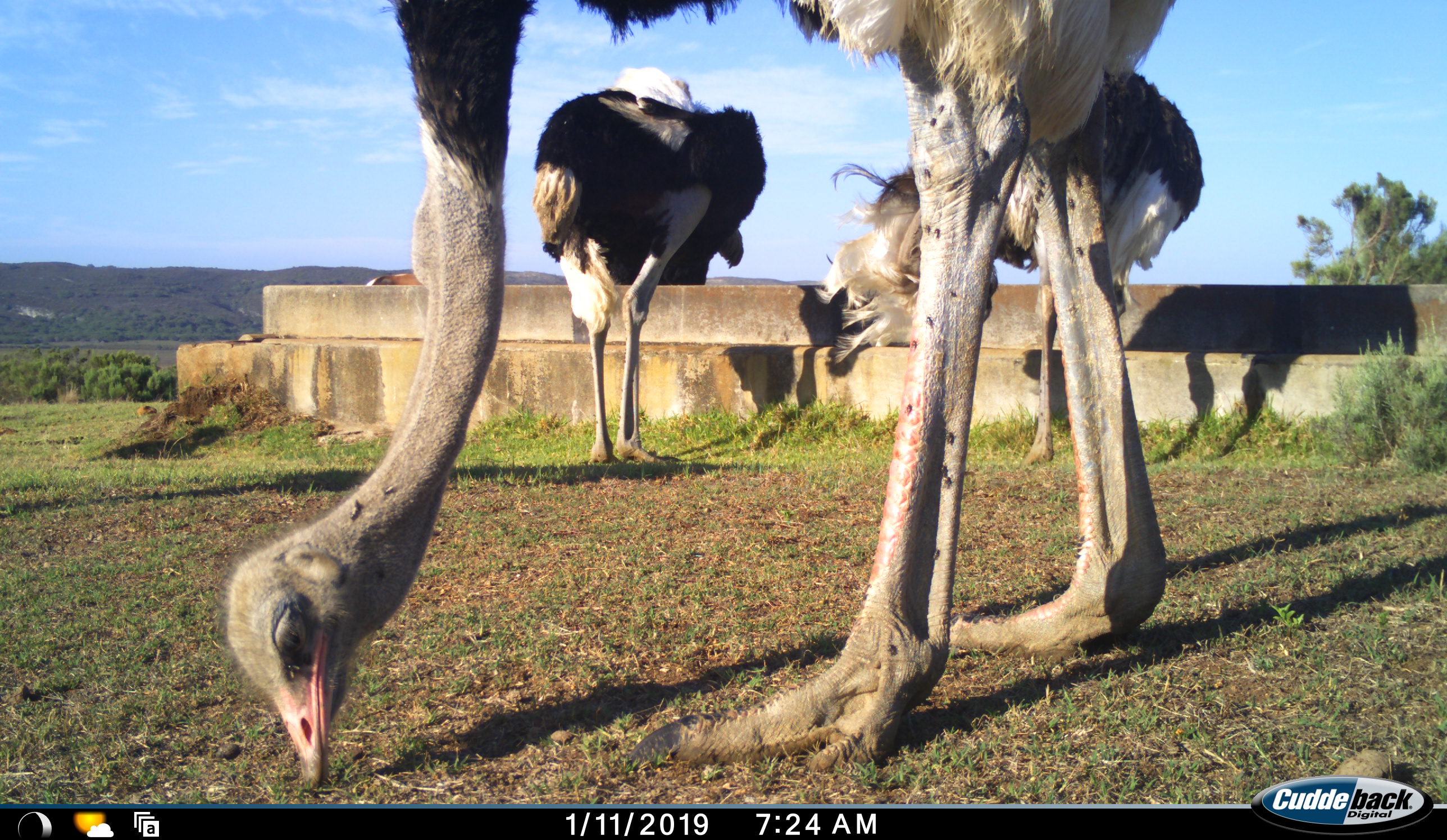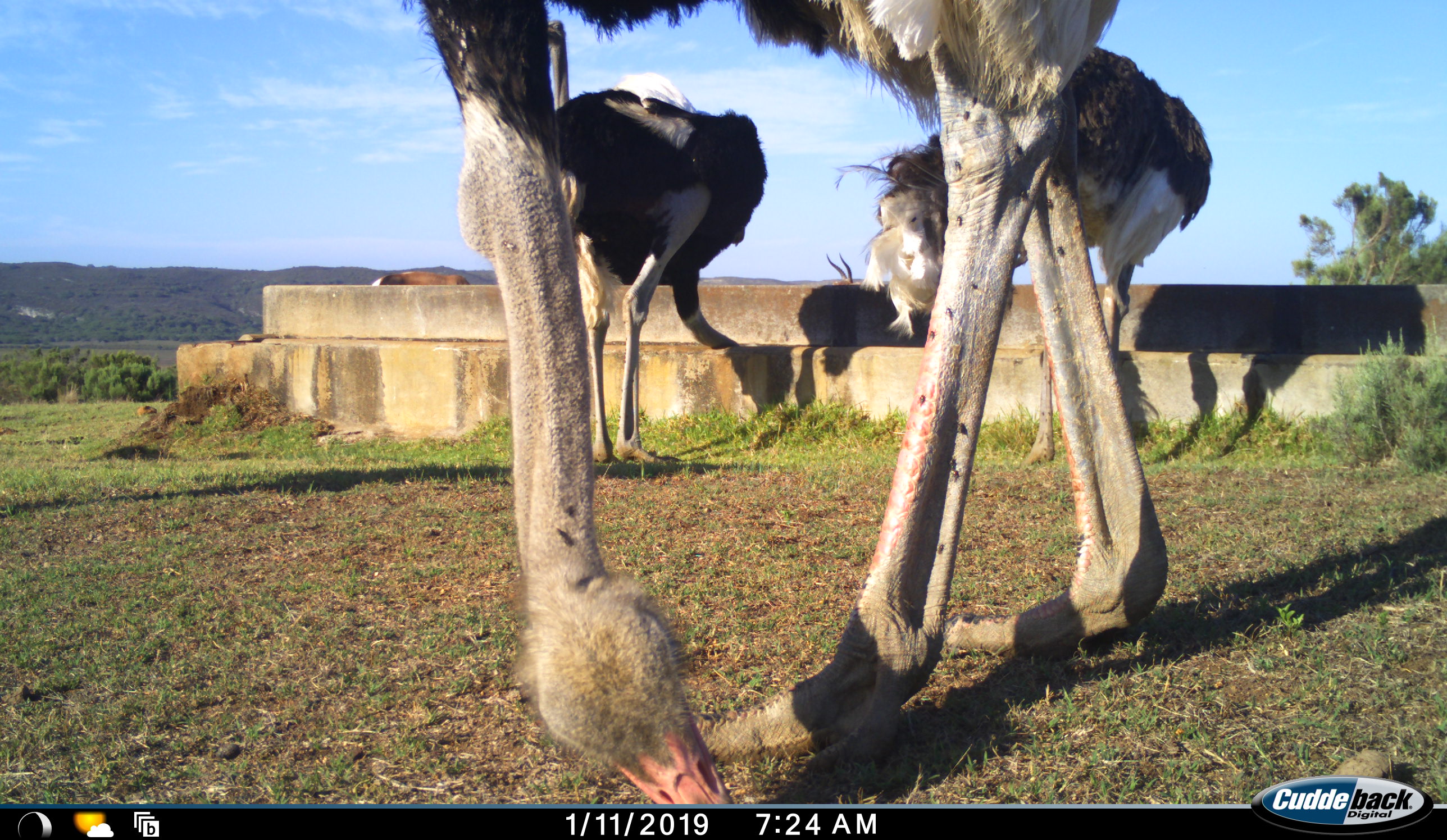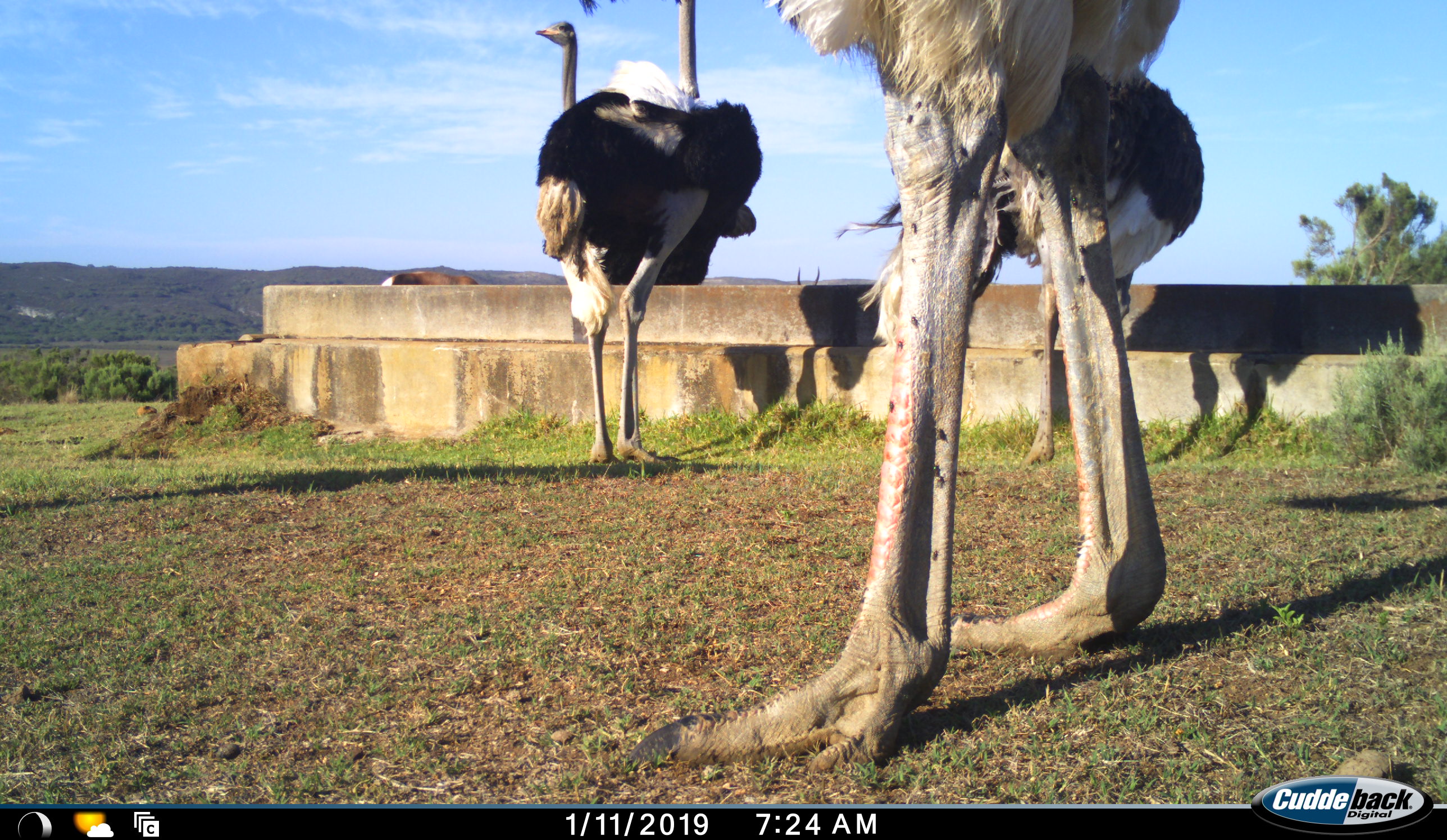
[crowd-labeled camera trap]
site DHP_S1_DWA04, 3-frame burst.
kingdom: Animalia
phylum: Chordata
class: Mammalia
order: Artiodactyla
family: Bovidae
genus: Damaliscus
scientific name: Damaliscus pygargus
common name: bontebok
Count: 2.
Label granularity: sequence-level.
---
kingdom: Animalia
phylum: Chordata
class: Aves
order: Struthioniformes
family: Struthionidae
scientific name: Struthionidae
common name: ostrich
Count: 4.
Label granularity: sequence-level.